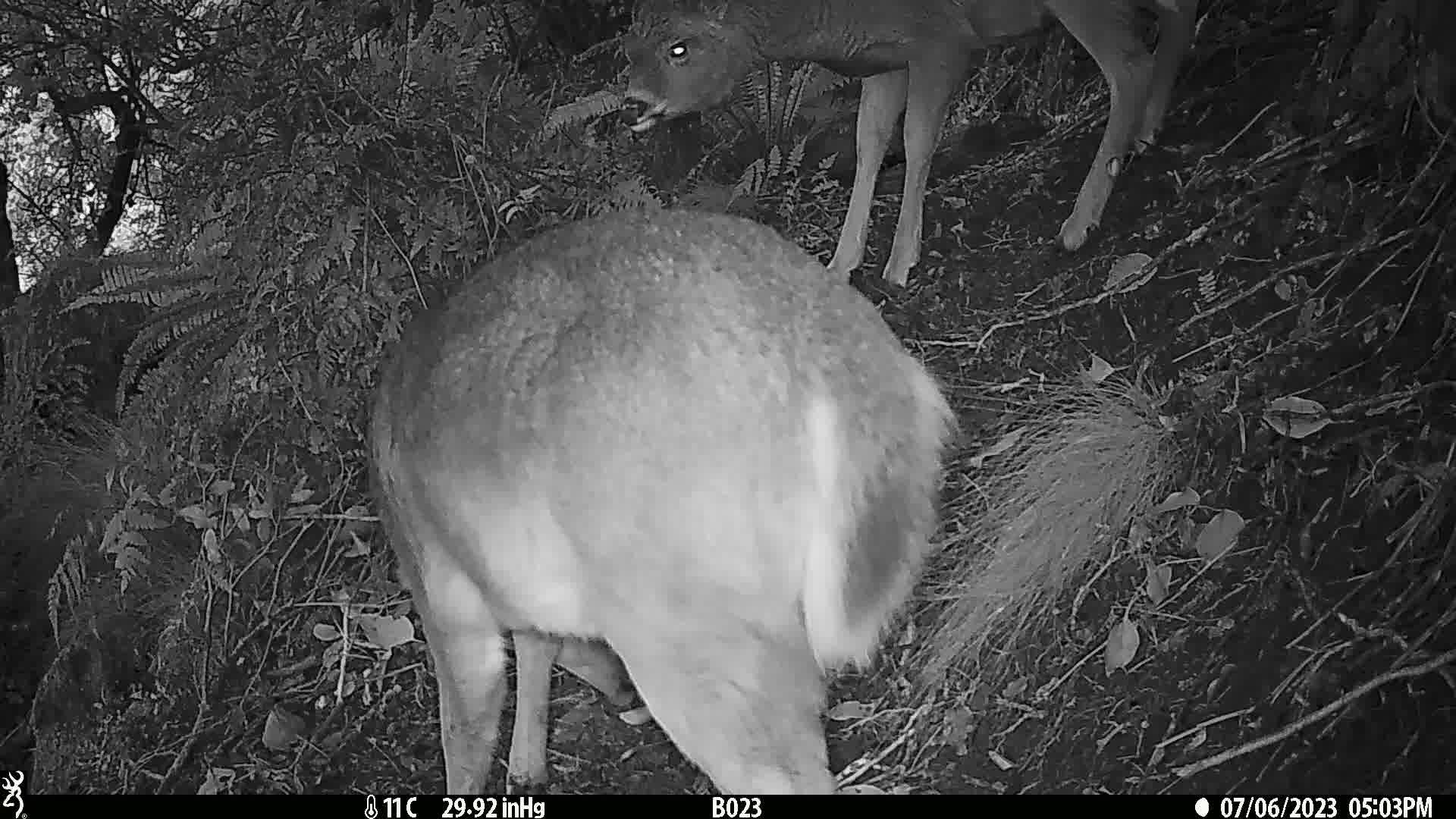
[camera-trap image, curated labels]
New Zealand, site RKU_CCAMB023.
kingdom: Animalia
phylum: Chordata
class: Mammalia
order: Artiodactyla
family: Cervidae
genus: Odocoileus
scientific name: Odocoileus virginianus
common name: white-tailed deer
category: white tailed deer